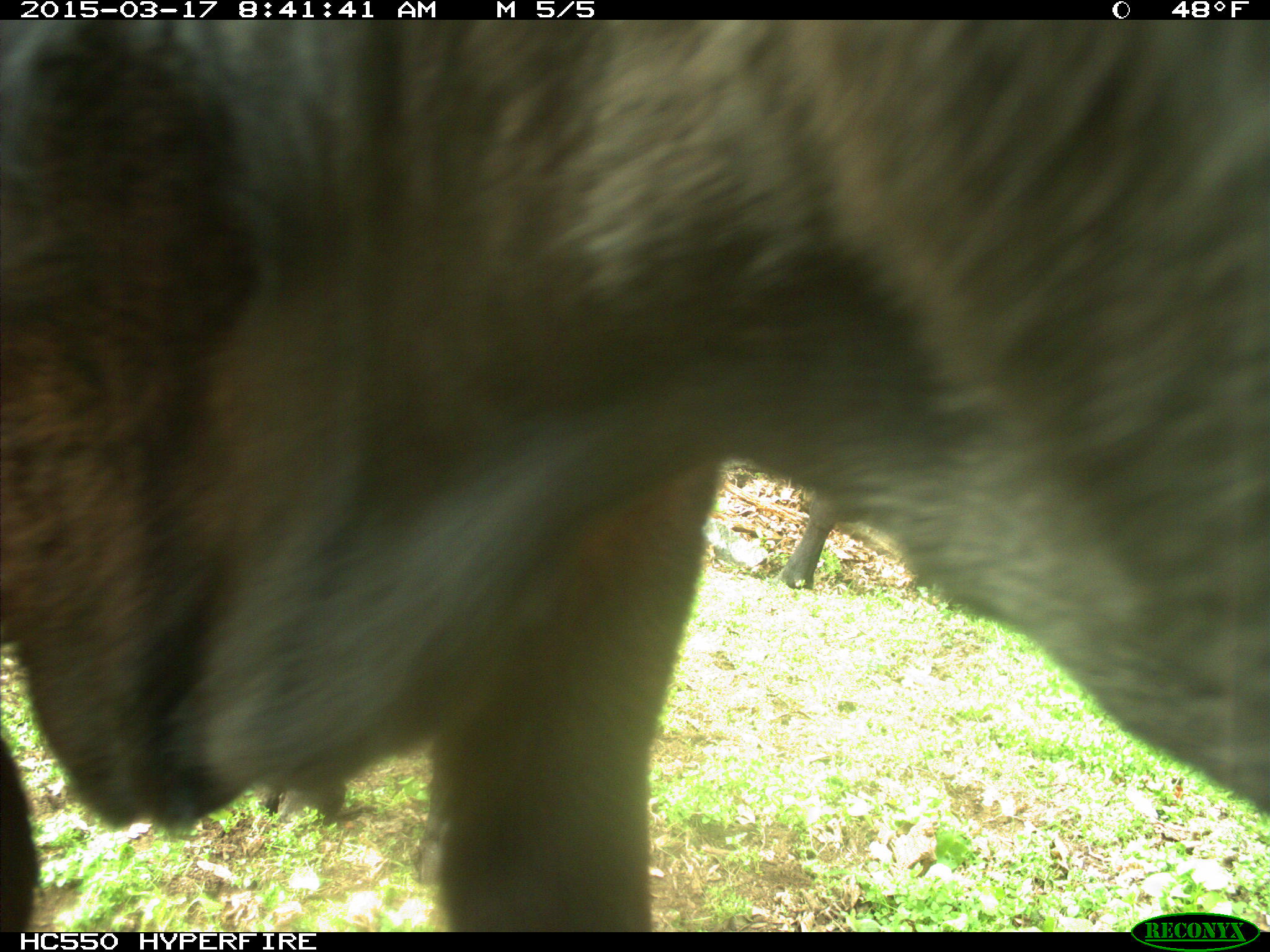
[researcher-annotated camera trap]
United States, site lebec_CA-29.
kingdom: Animalia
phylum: Chordata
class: Mammalia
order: Artiodactyla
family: Bovidae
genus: Bos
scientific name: Bos taurus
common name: domestic cow